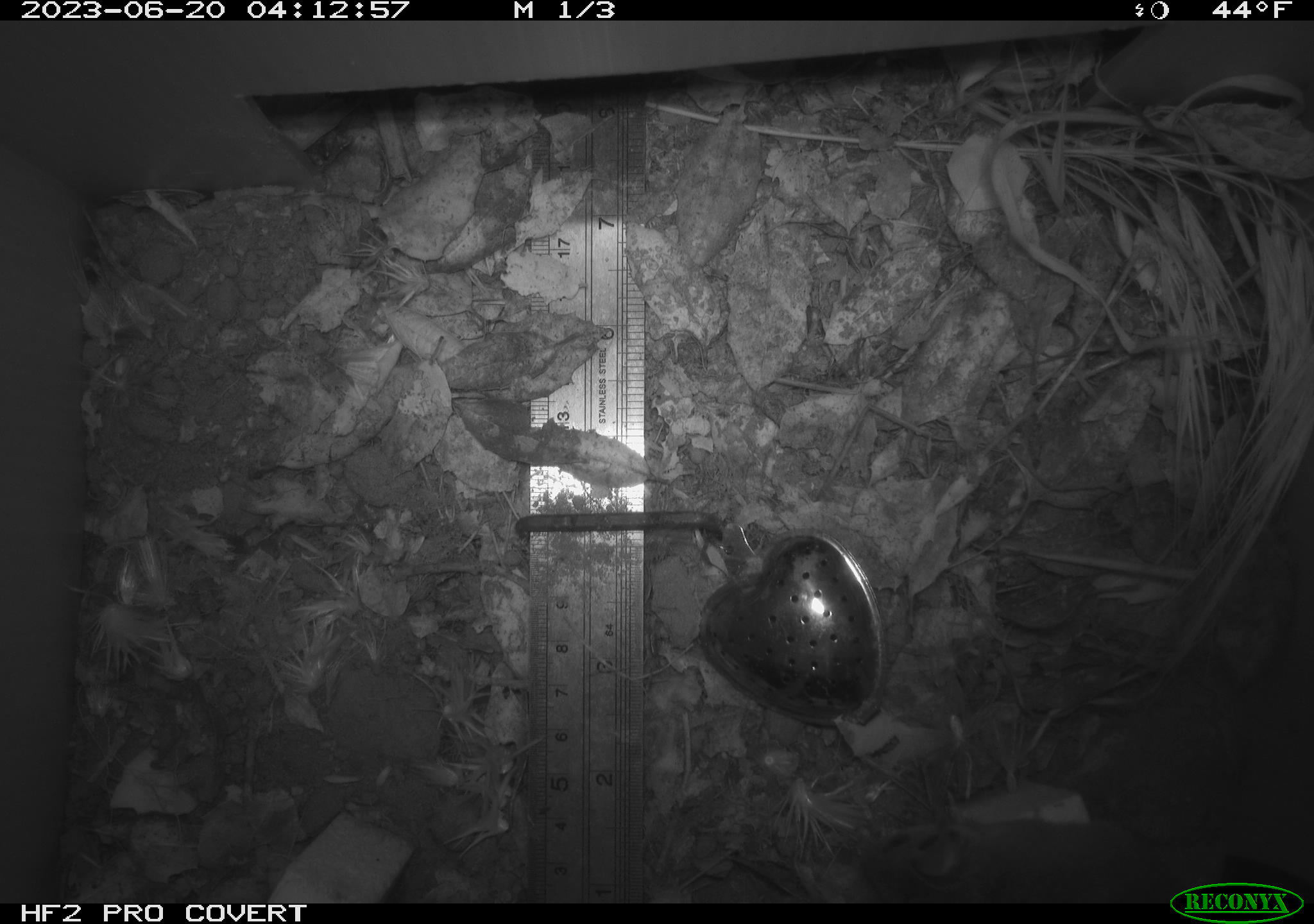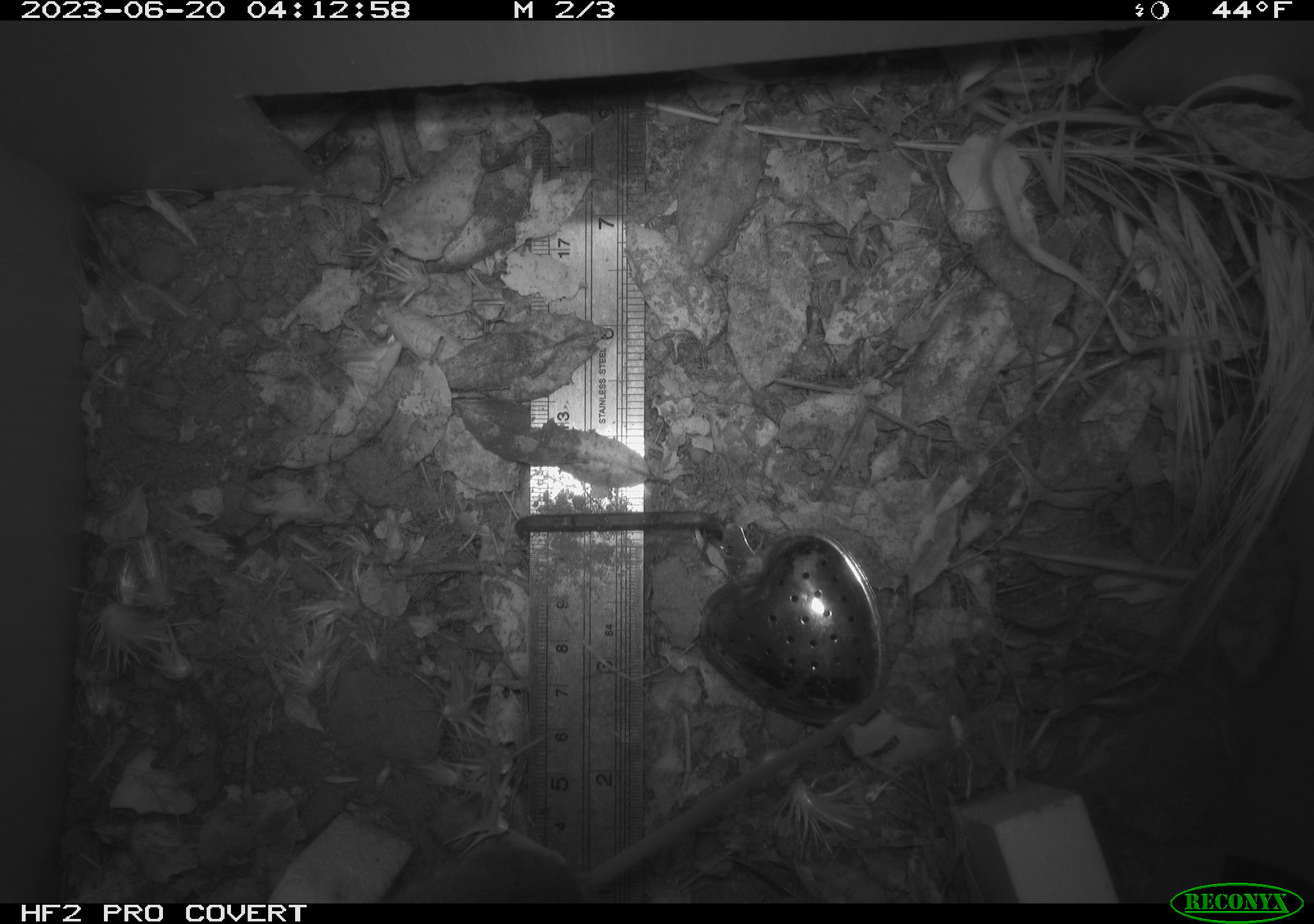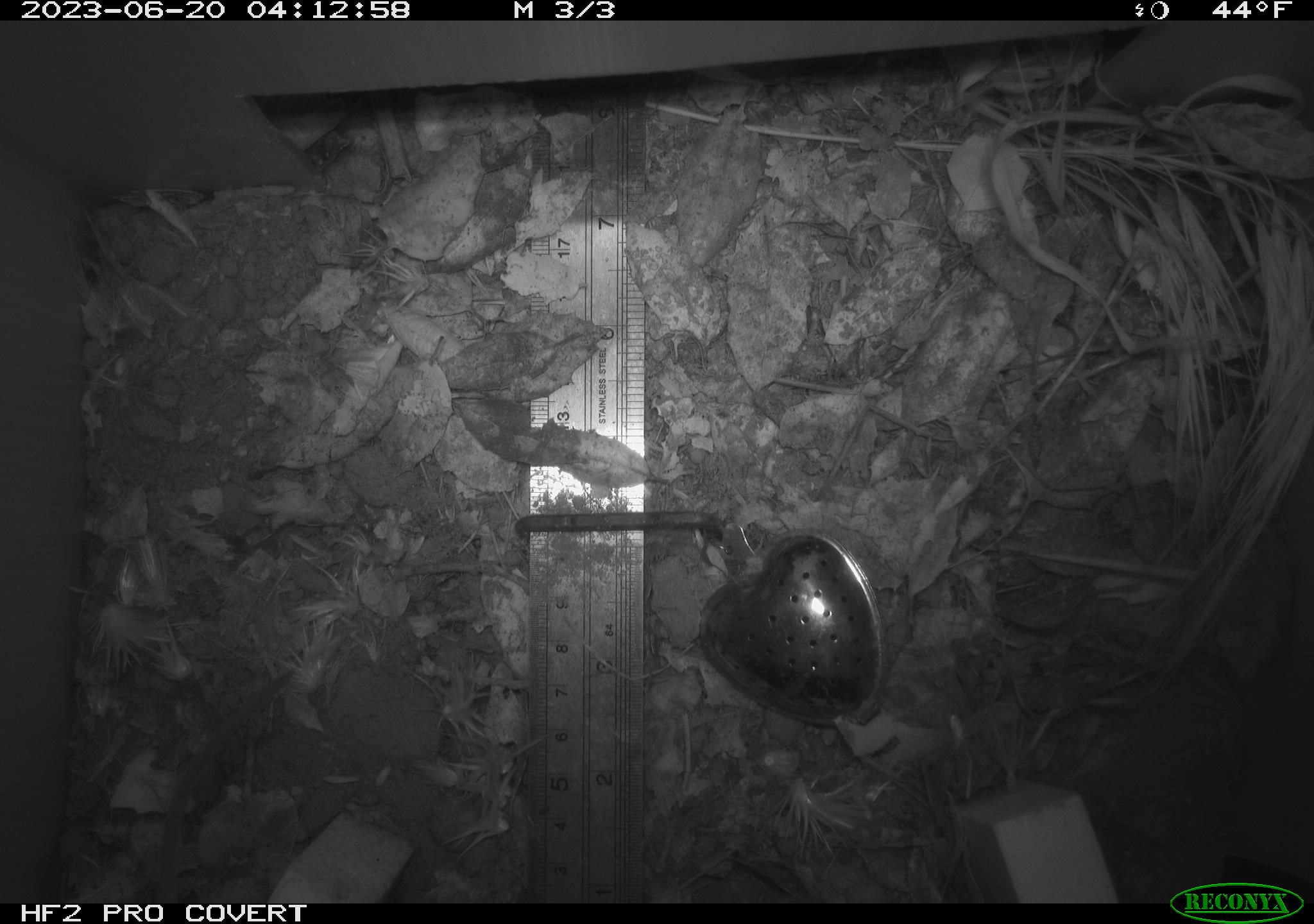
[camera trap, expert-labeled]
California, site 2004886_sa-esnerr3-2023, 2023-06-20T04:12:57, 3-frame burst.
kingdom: Animalia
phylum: Chordata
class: Mammalia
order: Rodentia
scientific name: Rodentia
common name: mouse species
Mouse species (Rodentia).